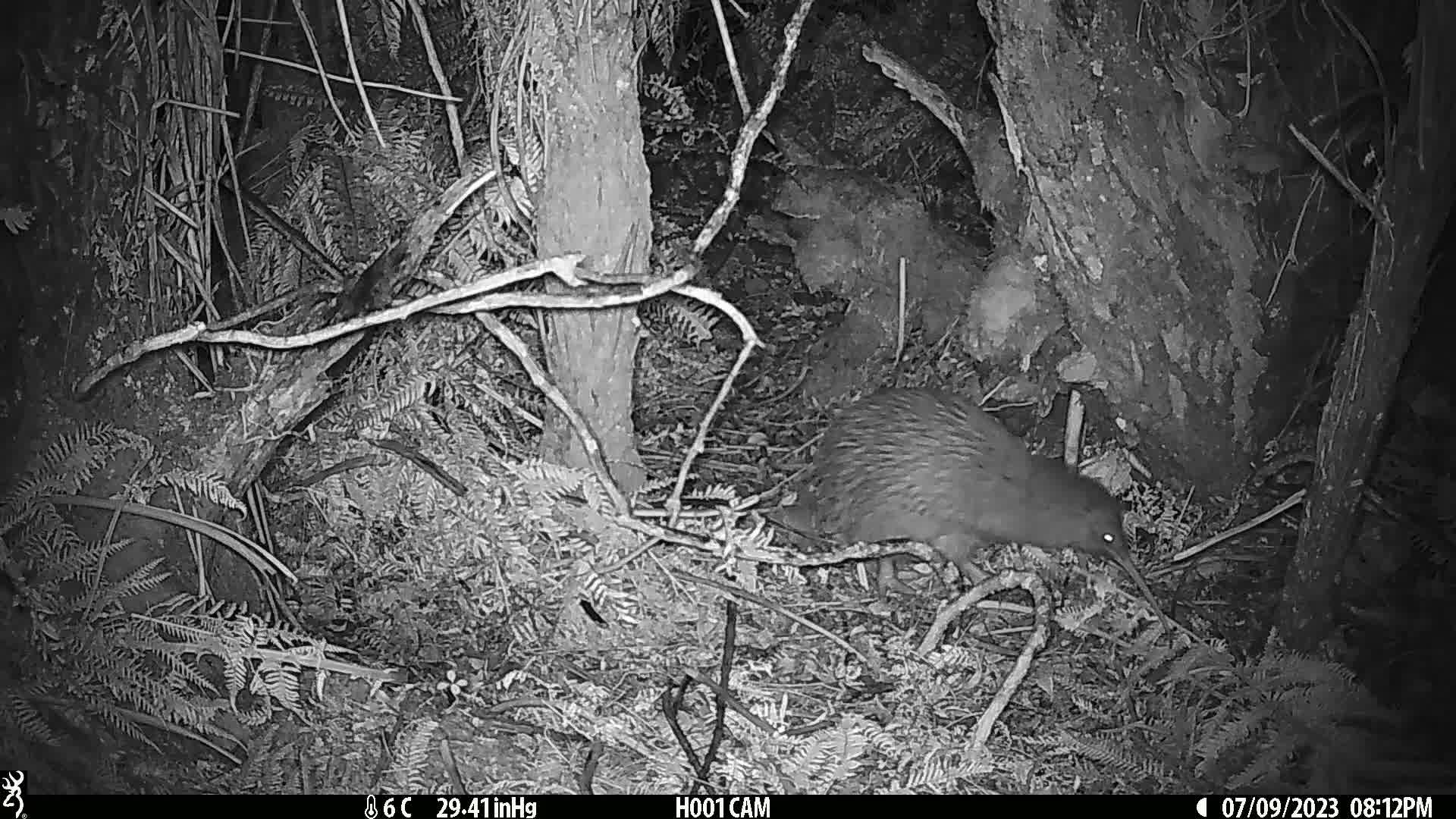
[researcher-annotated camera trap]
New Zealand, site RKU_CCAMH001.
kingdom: Animalia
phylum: Chordata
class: Aves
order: Apterygiformes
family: Apterygidae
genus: Apteryx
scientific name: Apteryx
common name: kiwi